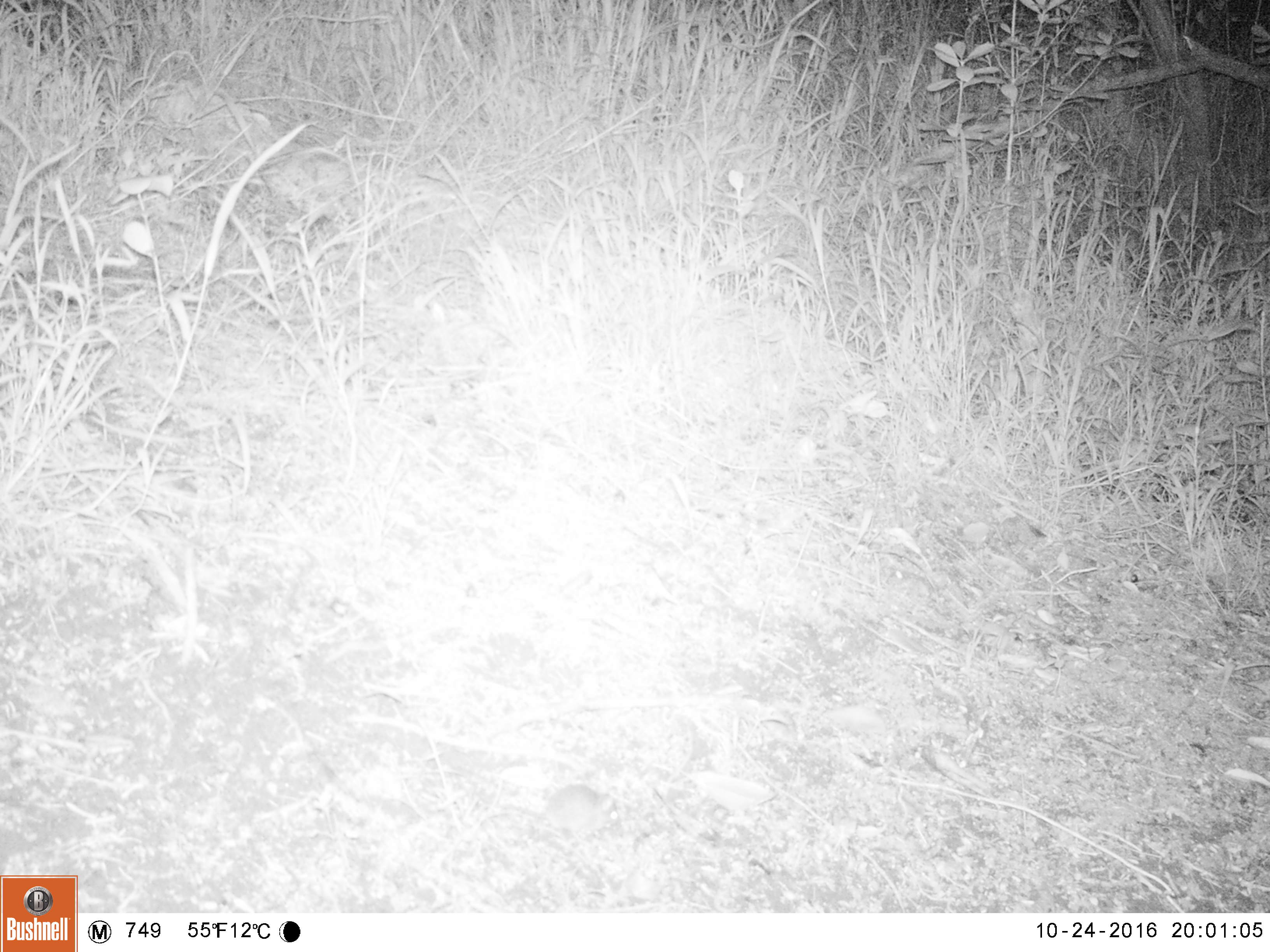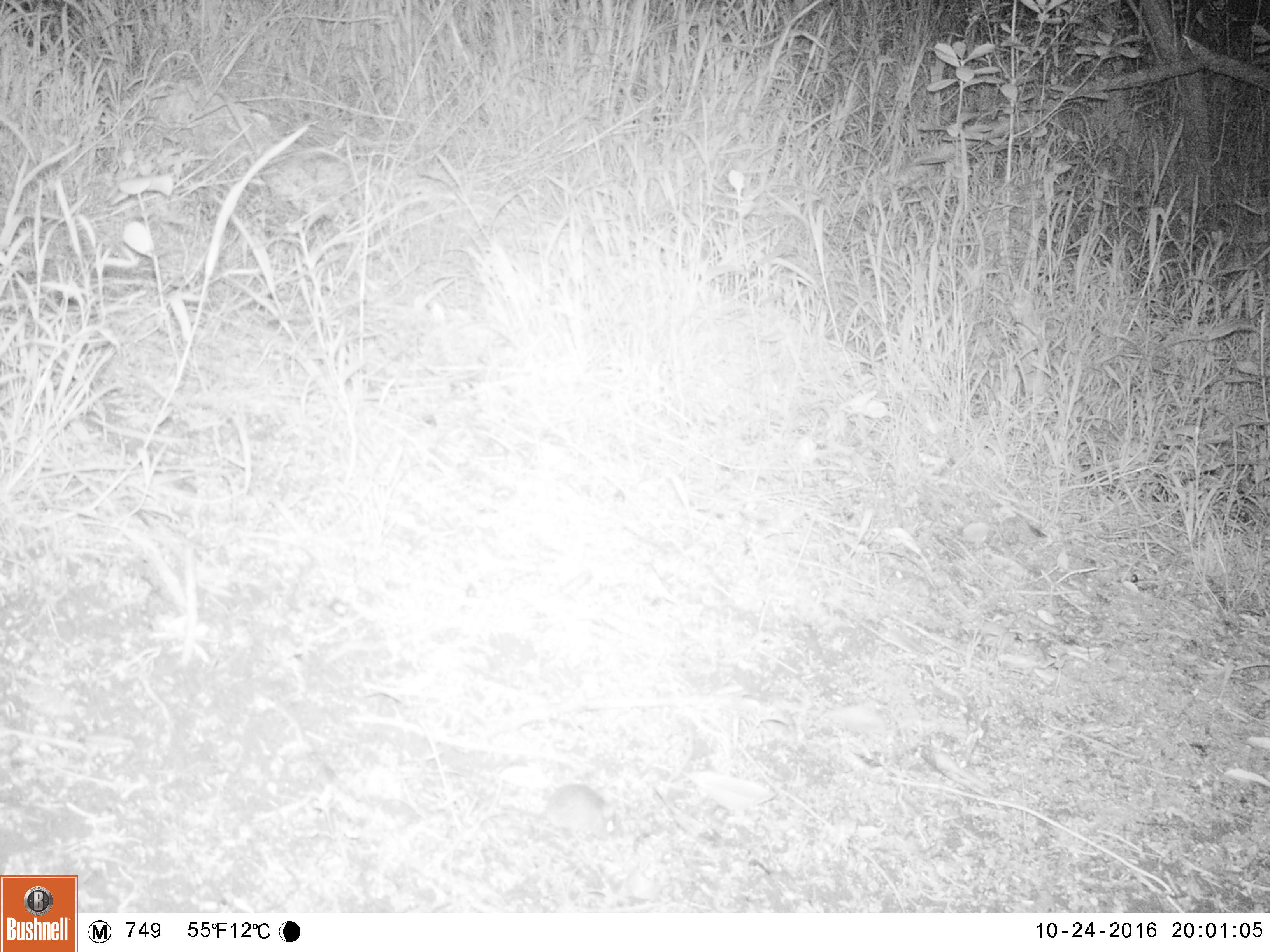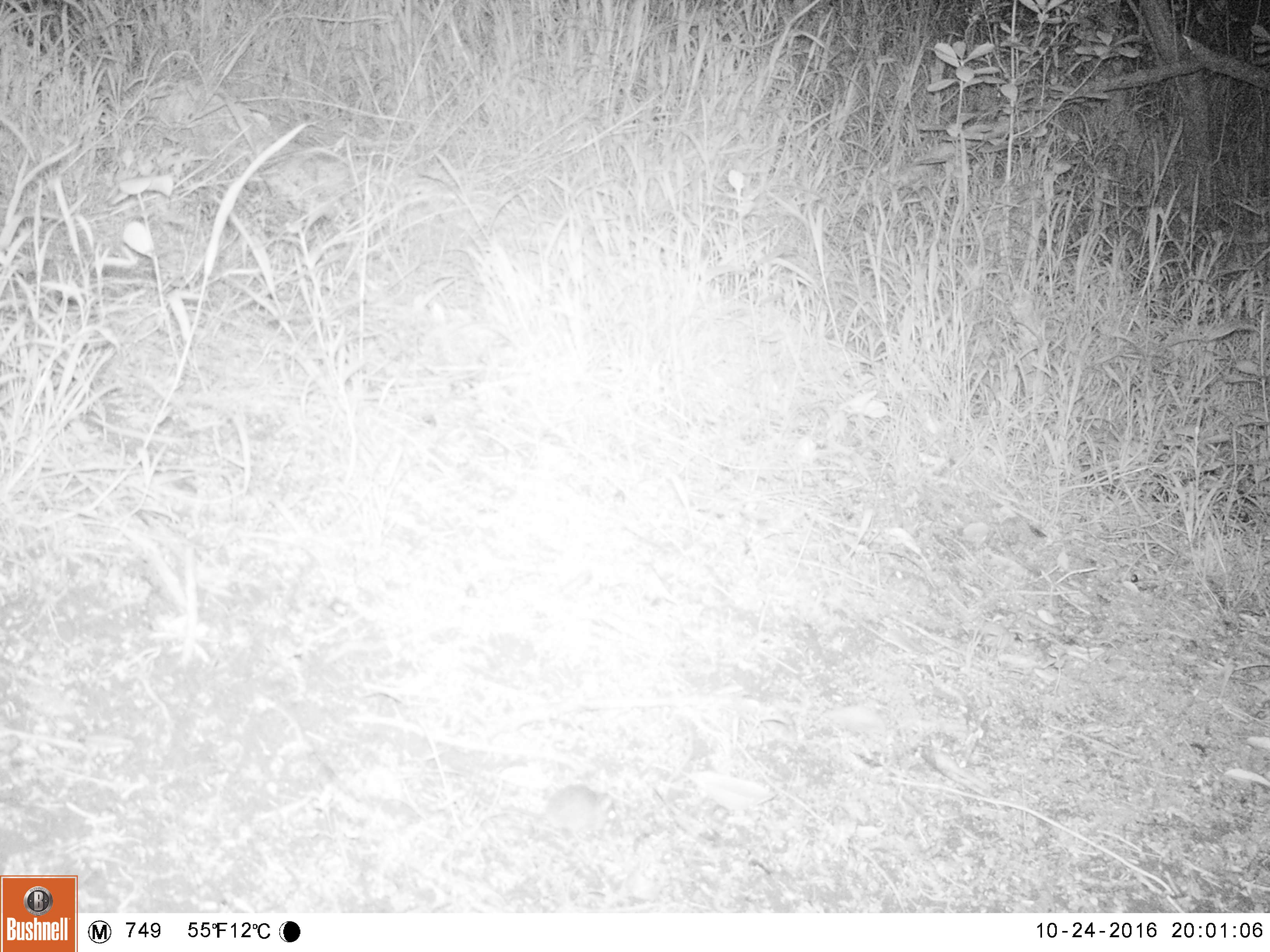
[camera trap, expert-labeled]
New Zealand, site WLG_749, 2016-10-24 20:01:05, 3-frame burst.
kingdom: Animalia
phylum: Chordata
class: Mammalia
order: Rodentia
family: Muridae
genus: Mus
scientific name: Mus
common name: mouse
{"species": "mouse (Mus)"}